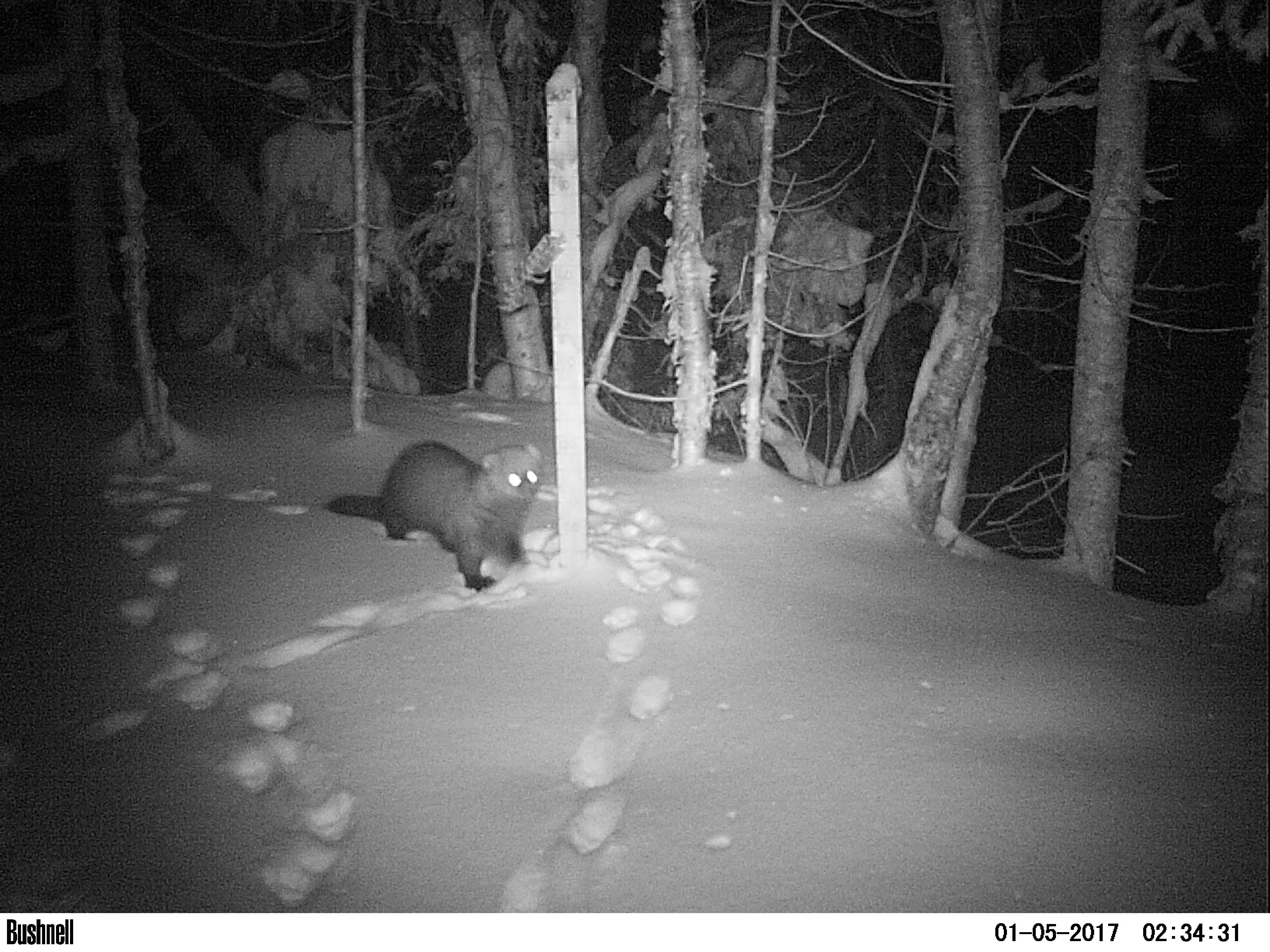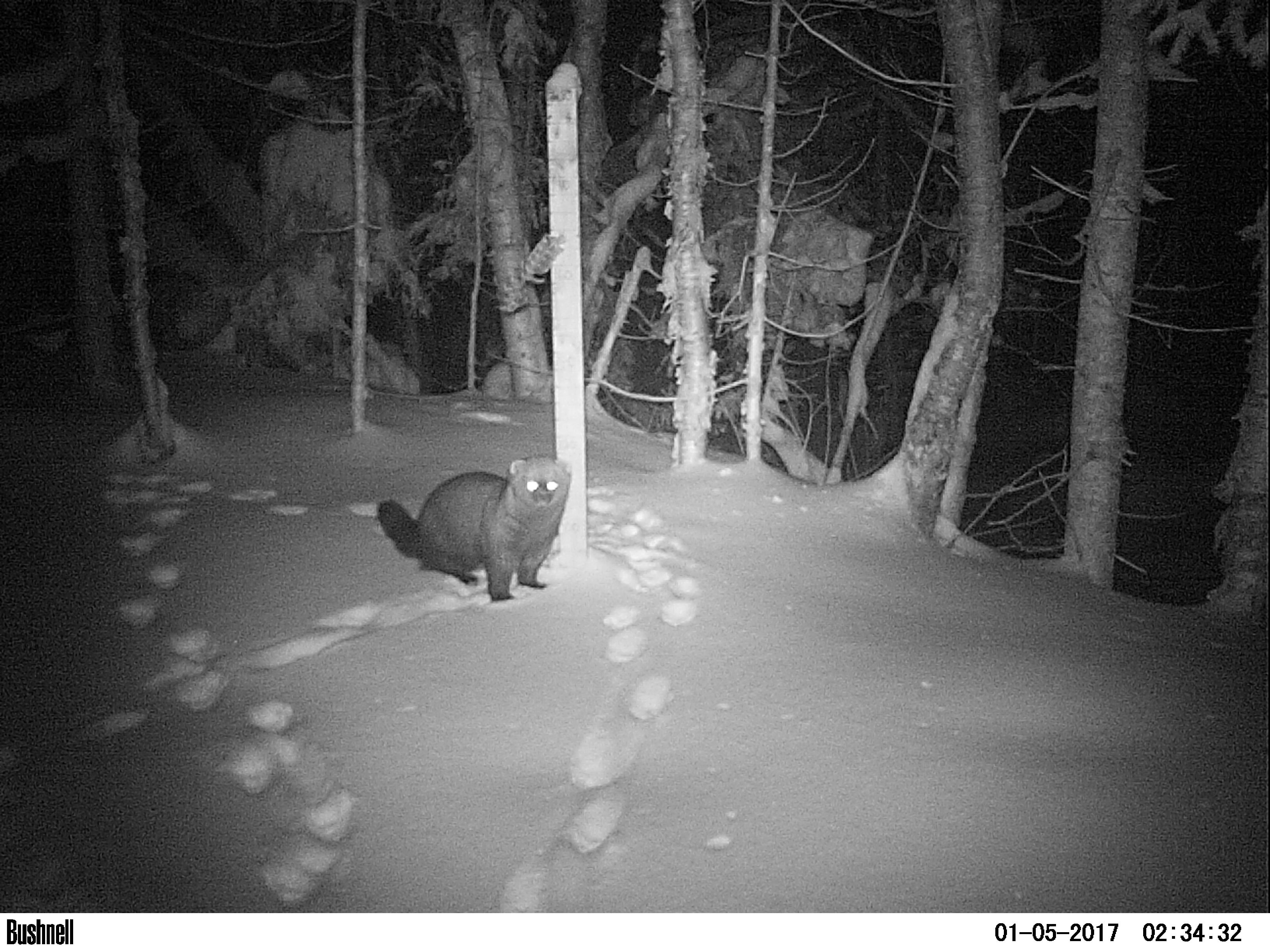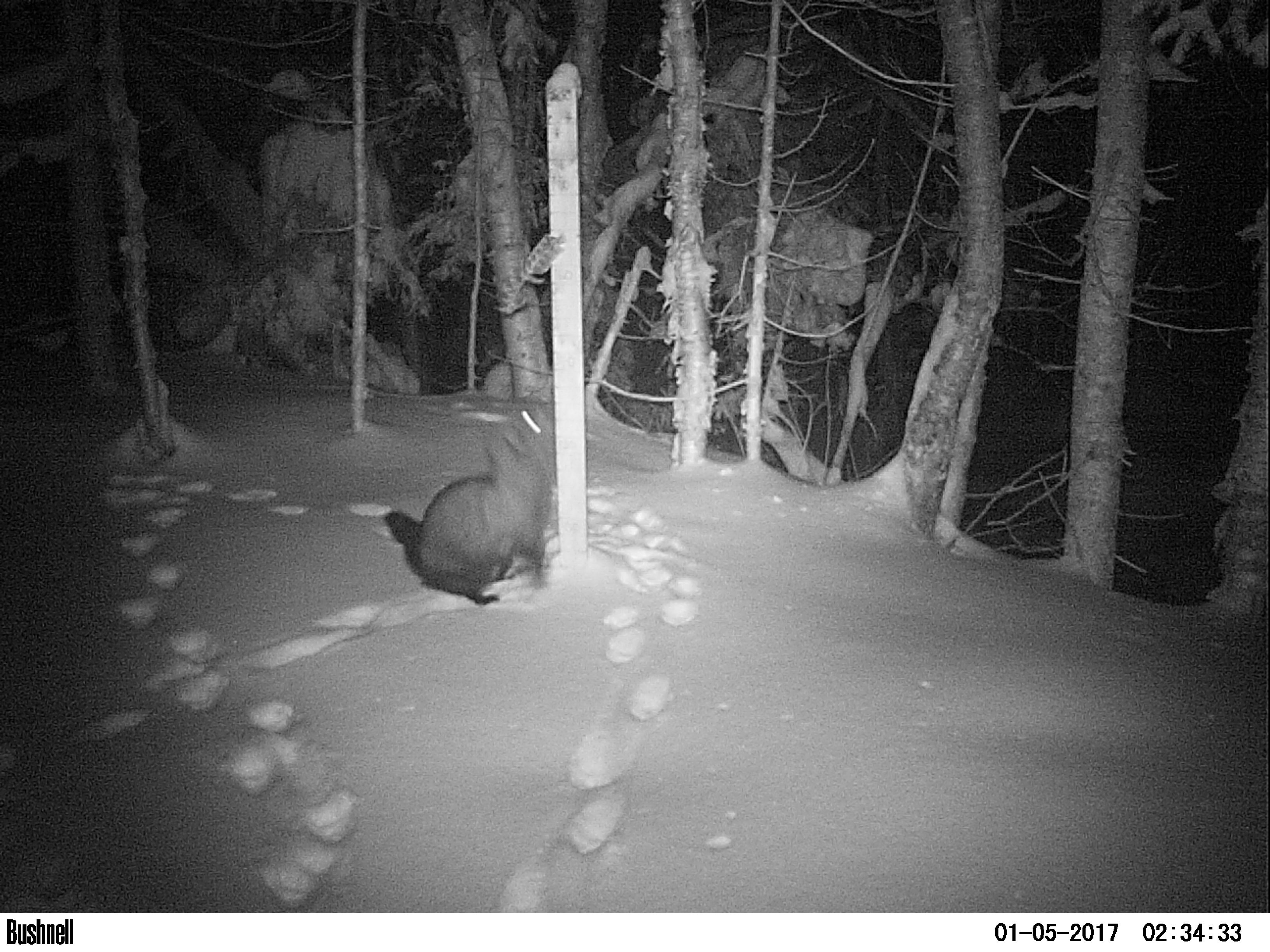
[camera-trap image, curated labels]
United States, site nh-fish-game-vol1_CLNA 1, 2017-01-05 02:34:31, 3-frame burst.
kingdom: Animalia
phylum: Chordata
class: Mammalia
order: Carnivora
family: Mustelidae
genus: Pekania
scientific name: Pekania pennanti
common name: fisher